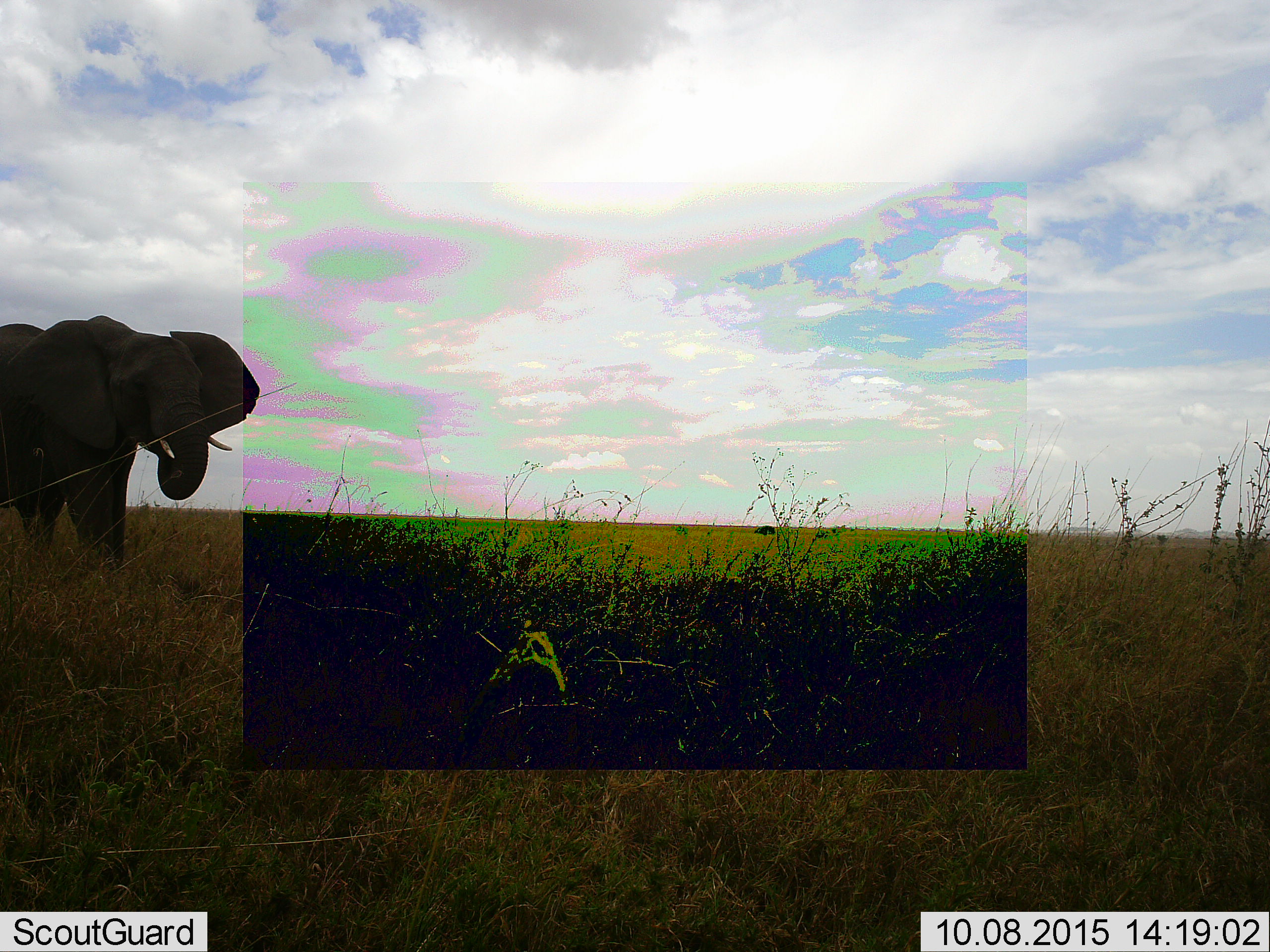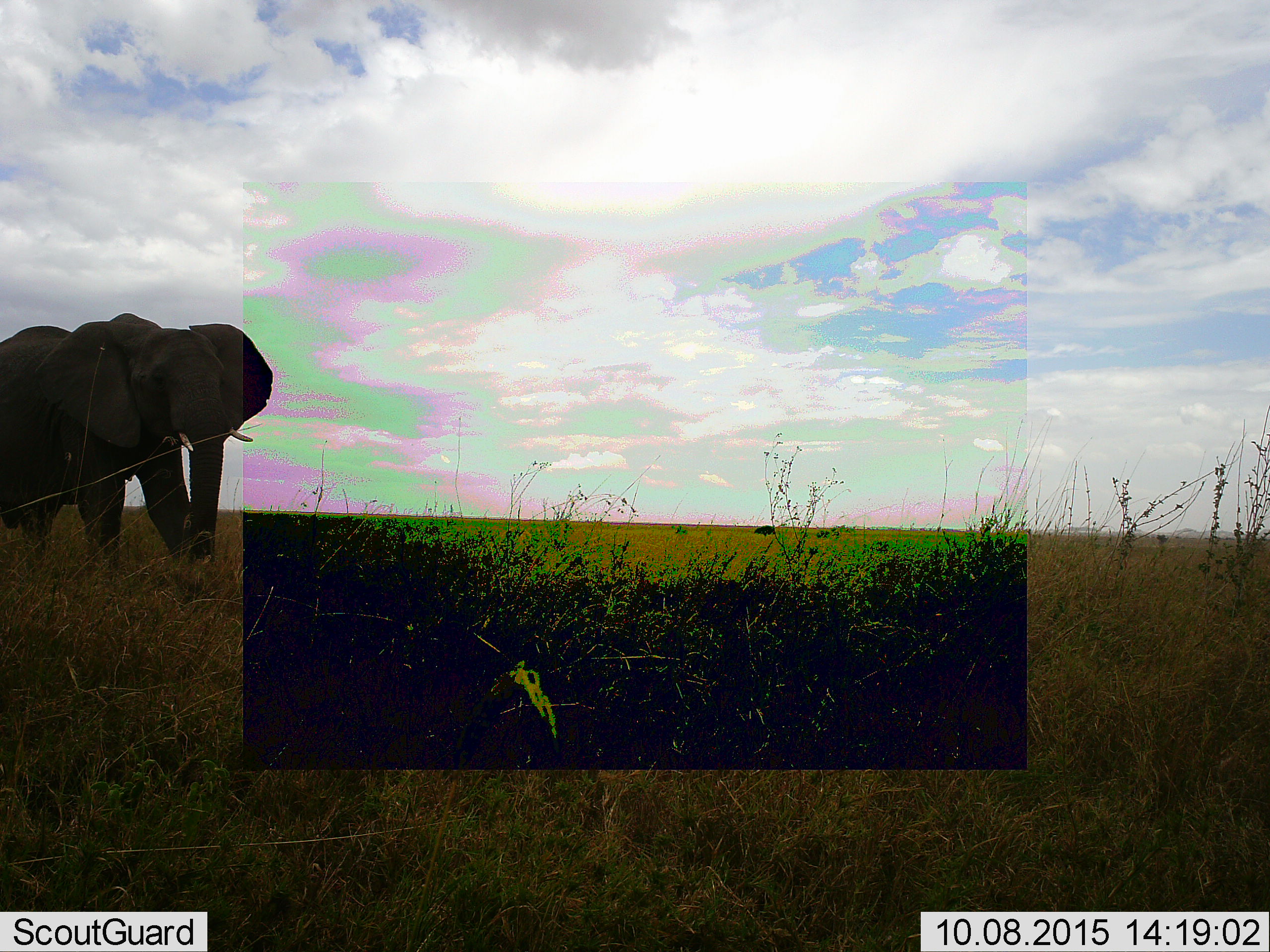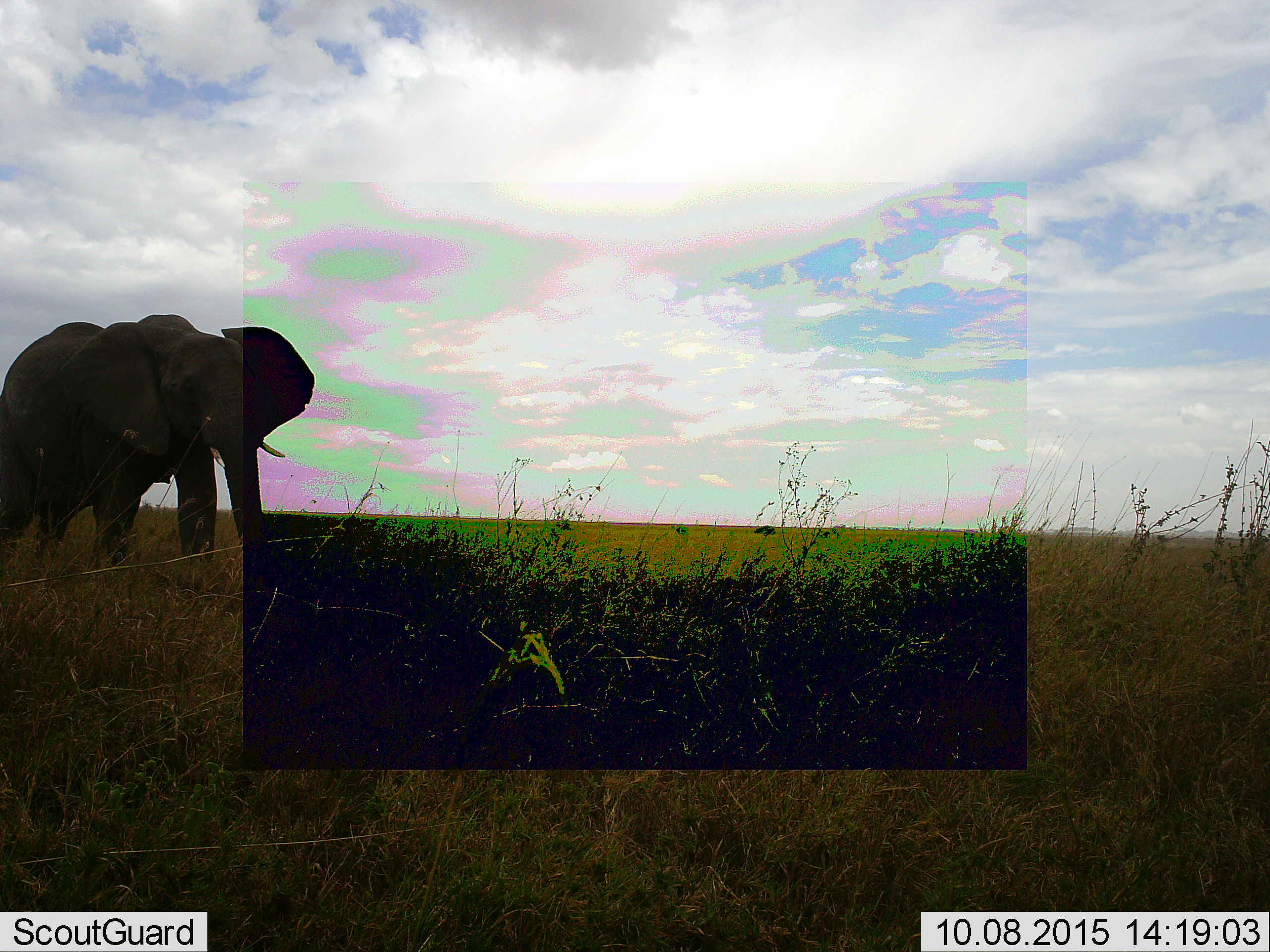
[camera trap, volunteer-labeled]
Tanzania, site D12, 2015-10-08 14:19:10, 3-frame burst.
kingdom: Animalia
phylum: Chordata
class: Mammalia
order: Proboscidea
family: Elephantidae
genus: Loxodonta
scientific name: Loxodonta africana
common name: african bush elephant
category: elephant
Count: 1.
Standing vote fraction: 6%.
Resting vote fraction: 0%.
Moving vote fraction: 89%.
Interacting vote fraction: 0%.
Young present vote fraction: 0%.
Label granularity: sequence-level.